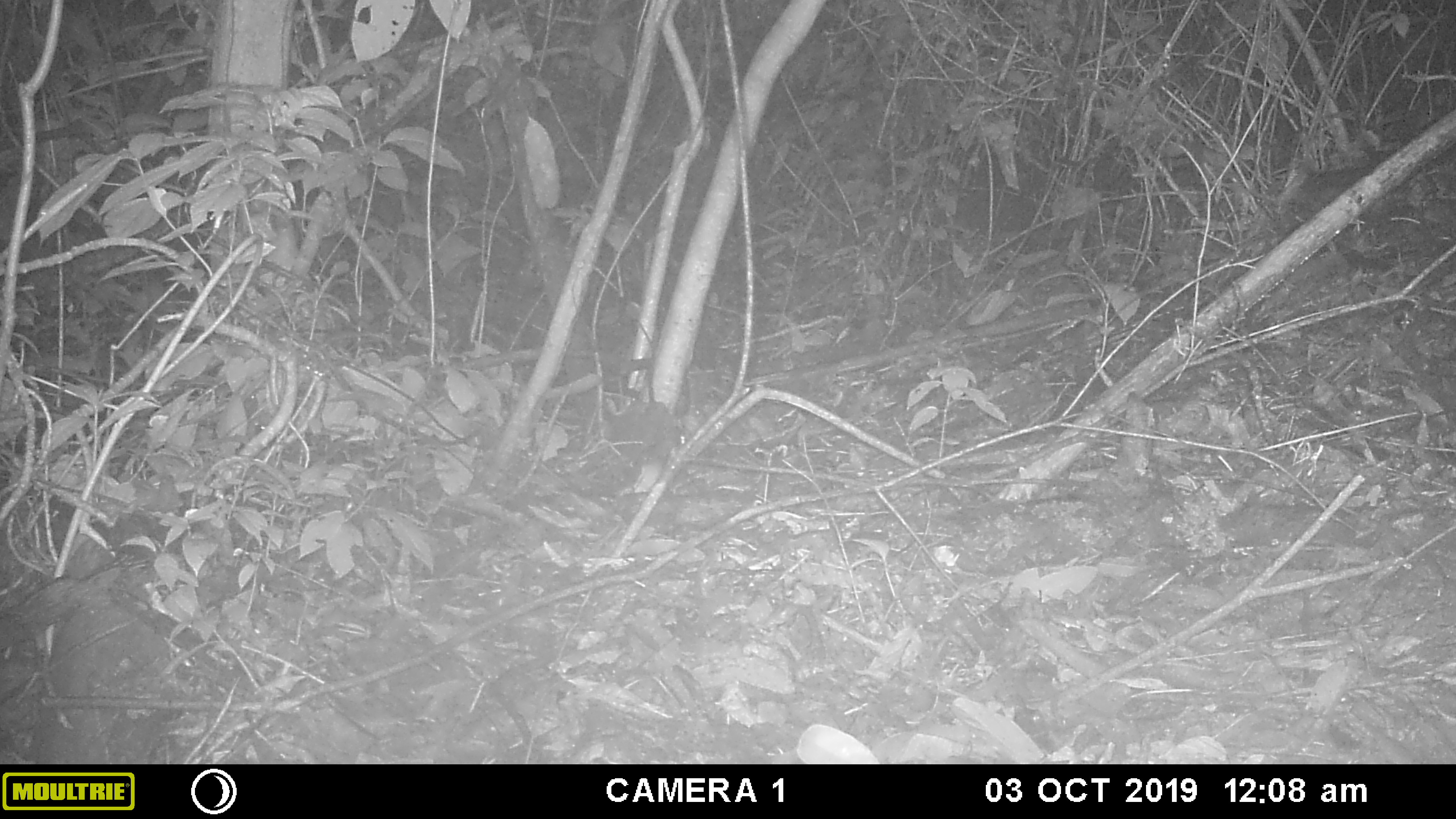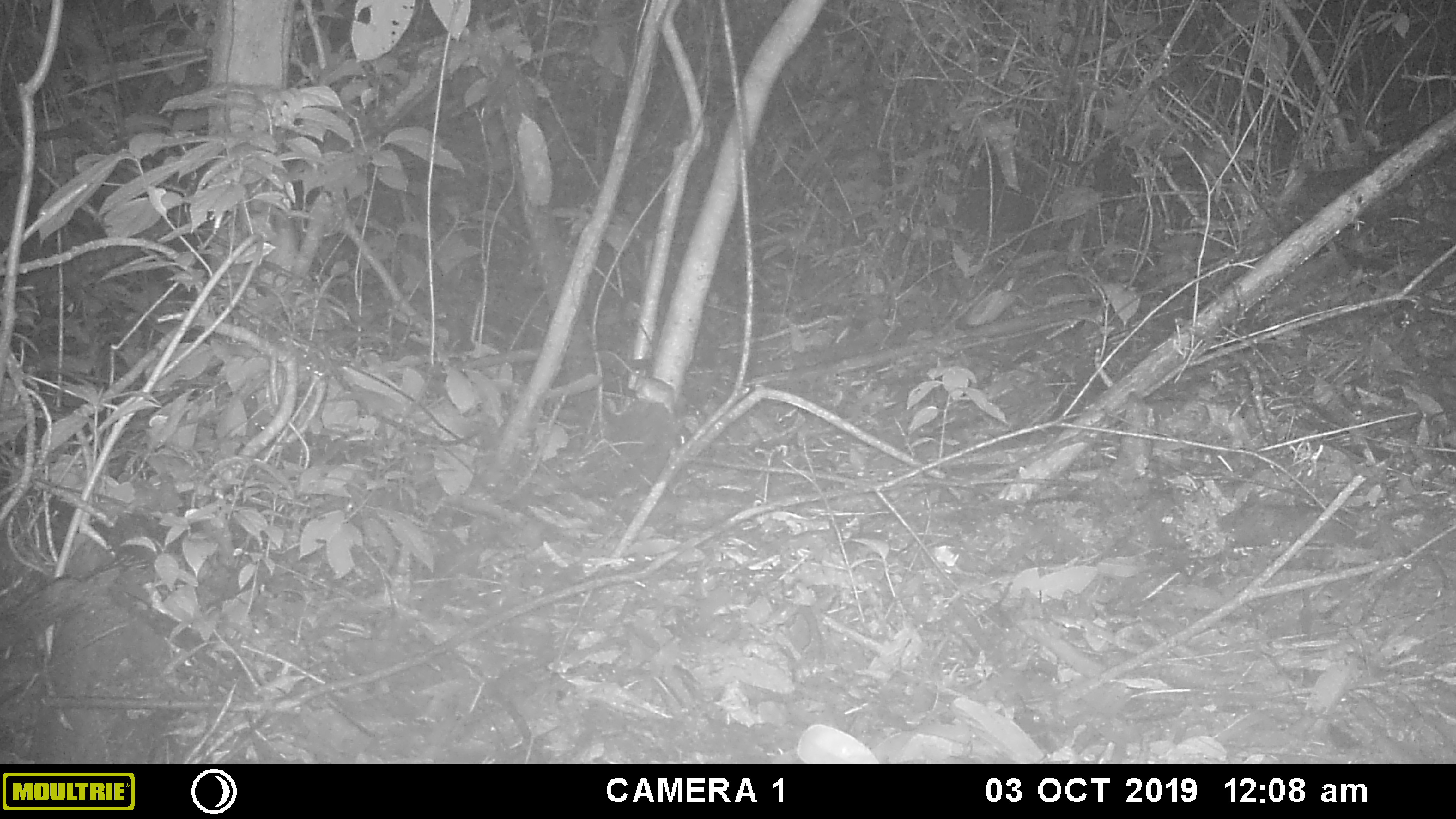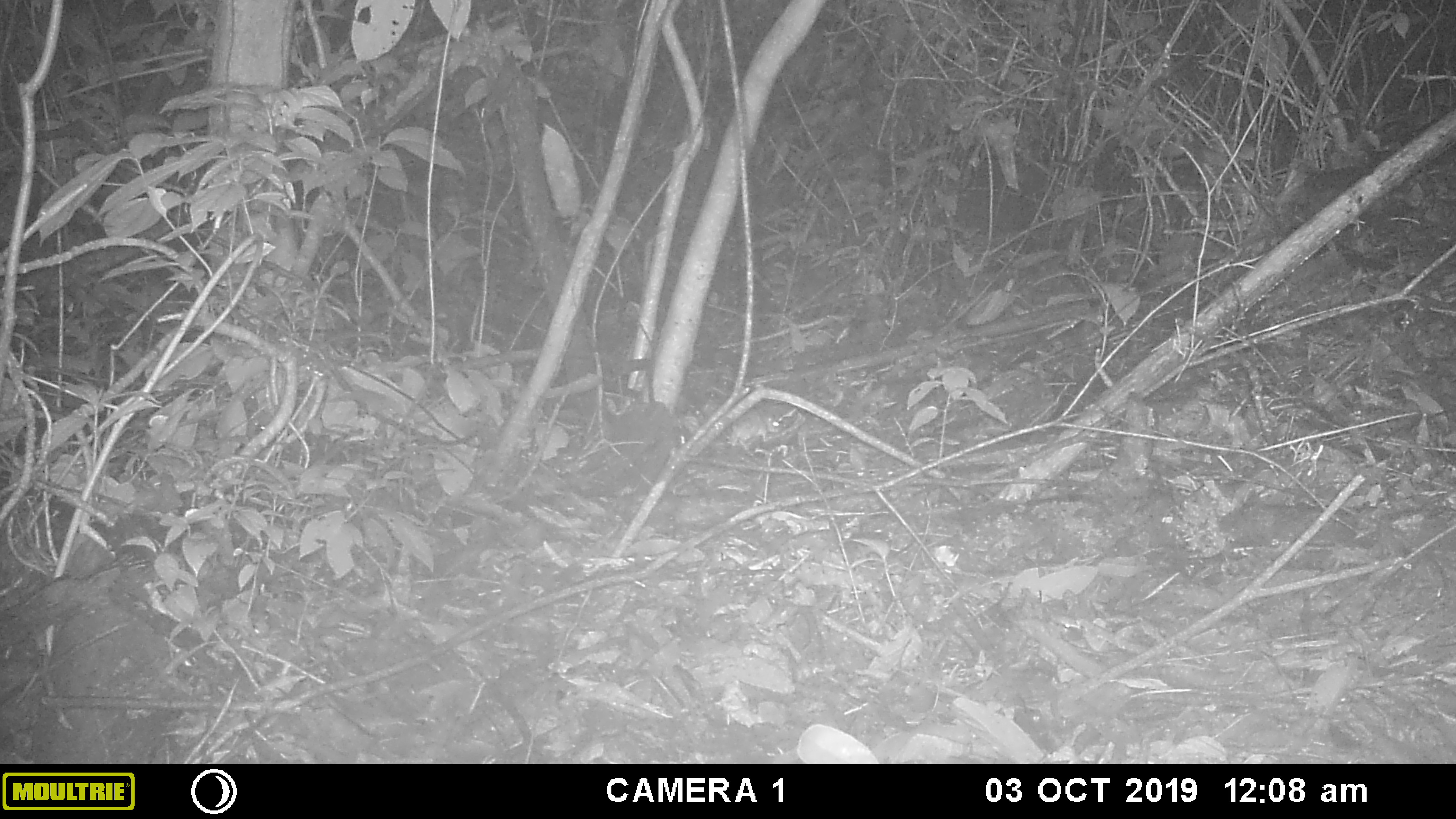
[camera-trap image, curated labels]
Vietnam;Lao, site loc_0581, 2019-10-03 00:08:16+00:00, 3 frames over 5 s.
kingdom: Animalia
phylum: Chordata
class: Mammalia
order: Rodentia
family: Muridae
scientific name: Muridae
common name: old-world mice and rats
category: unidentified murid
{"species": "unidentified murid (old-world mice and rats) (Muridae)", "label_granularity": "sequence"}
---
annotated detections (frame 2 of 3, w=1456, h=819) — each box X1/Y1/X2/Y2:
unidentified murid: 627/368/675/413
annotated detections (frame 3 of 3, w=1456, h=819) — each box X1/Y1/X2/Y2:
unidentified murid: 731/408/780/447